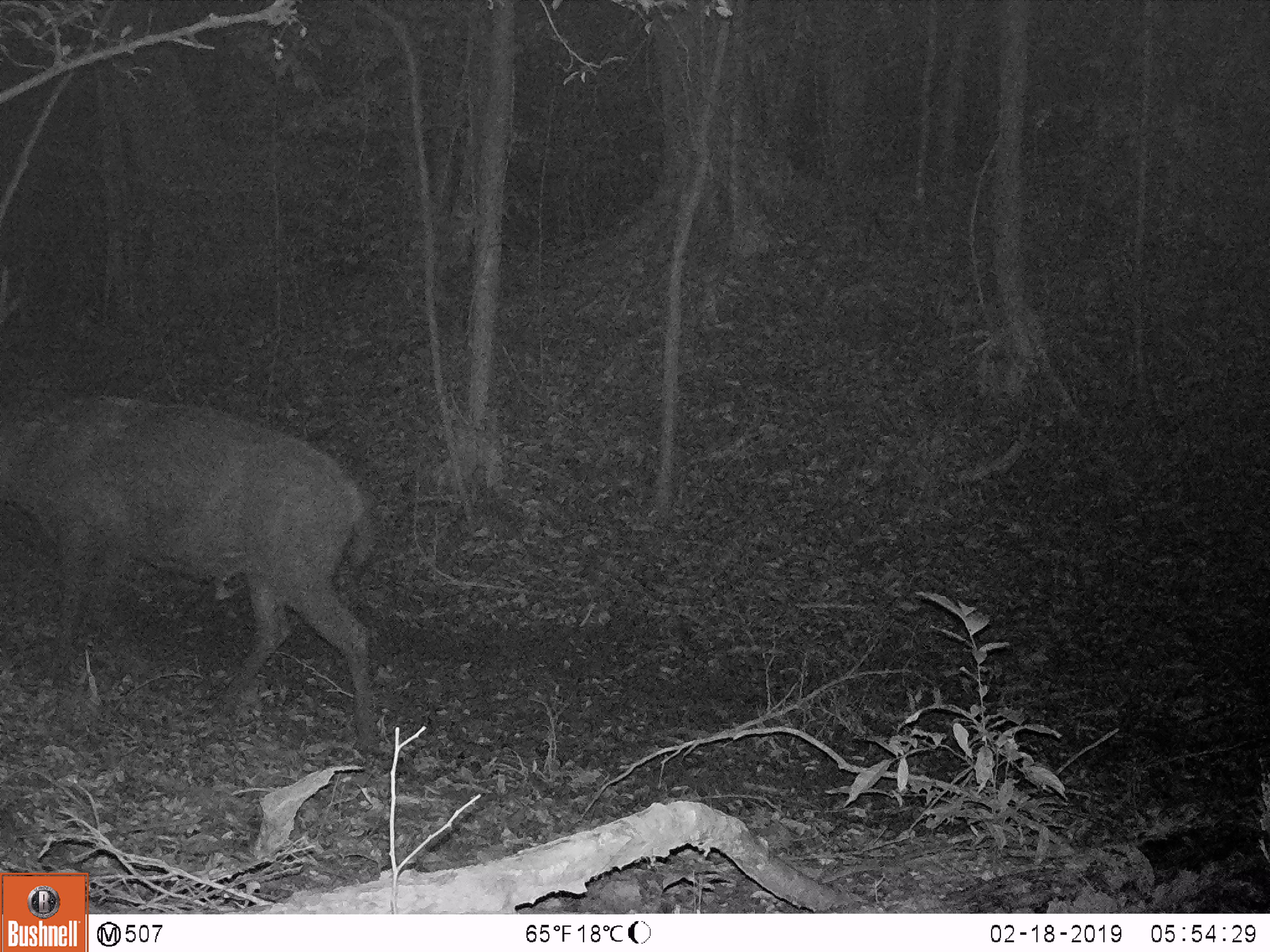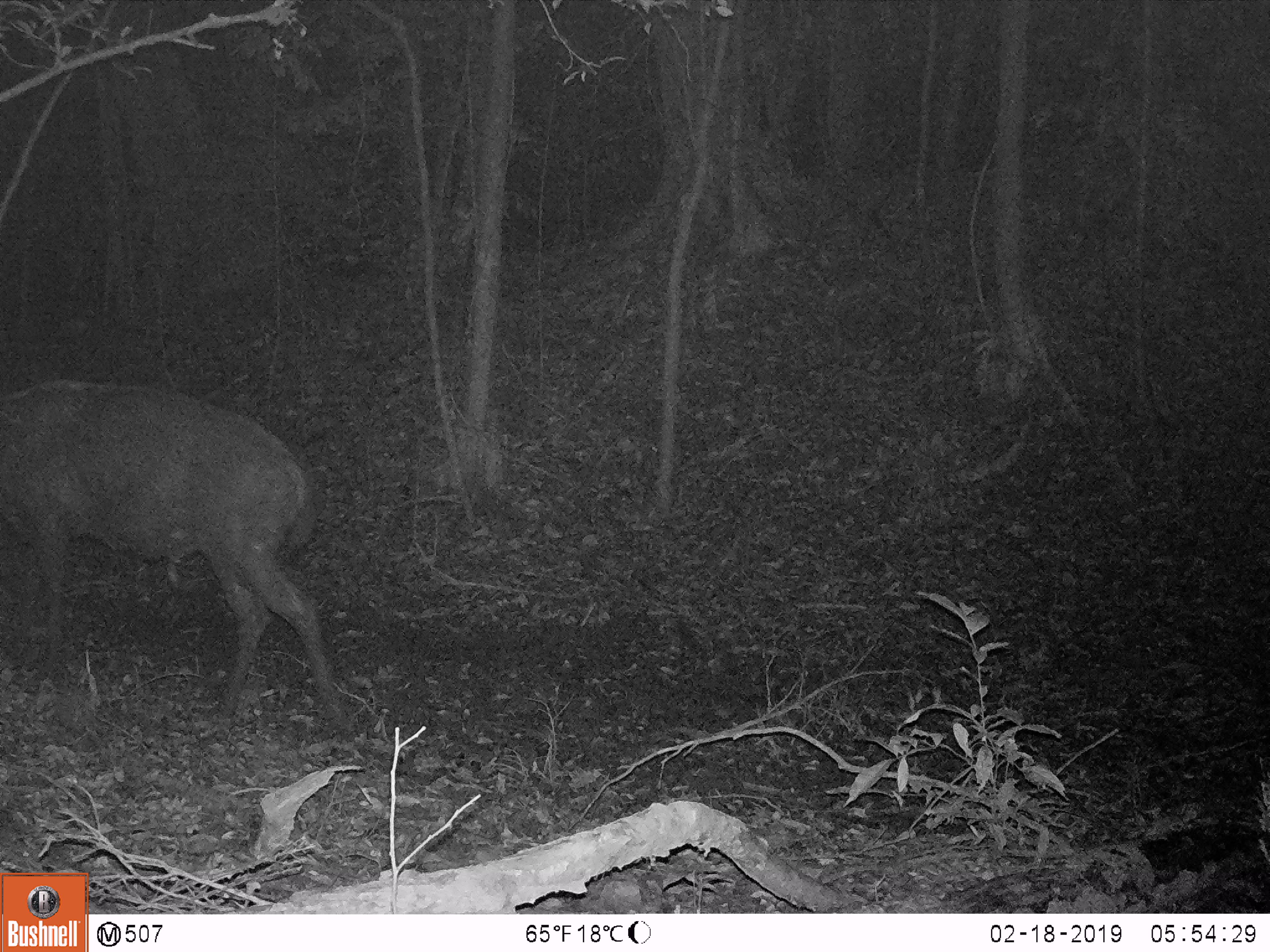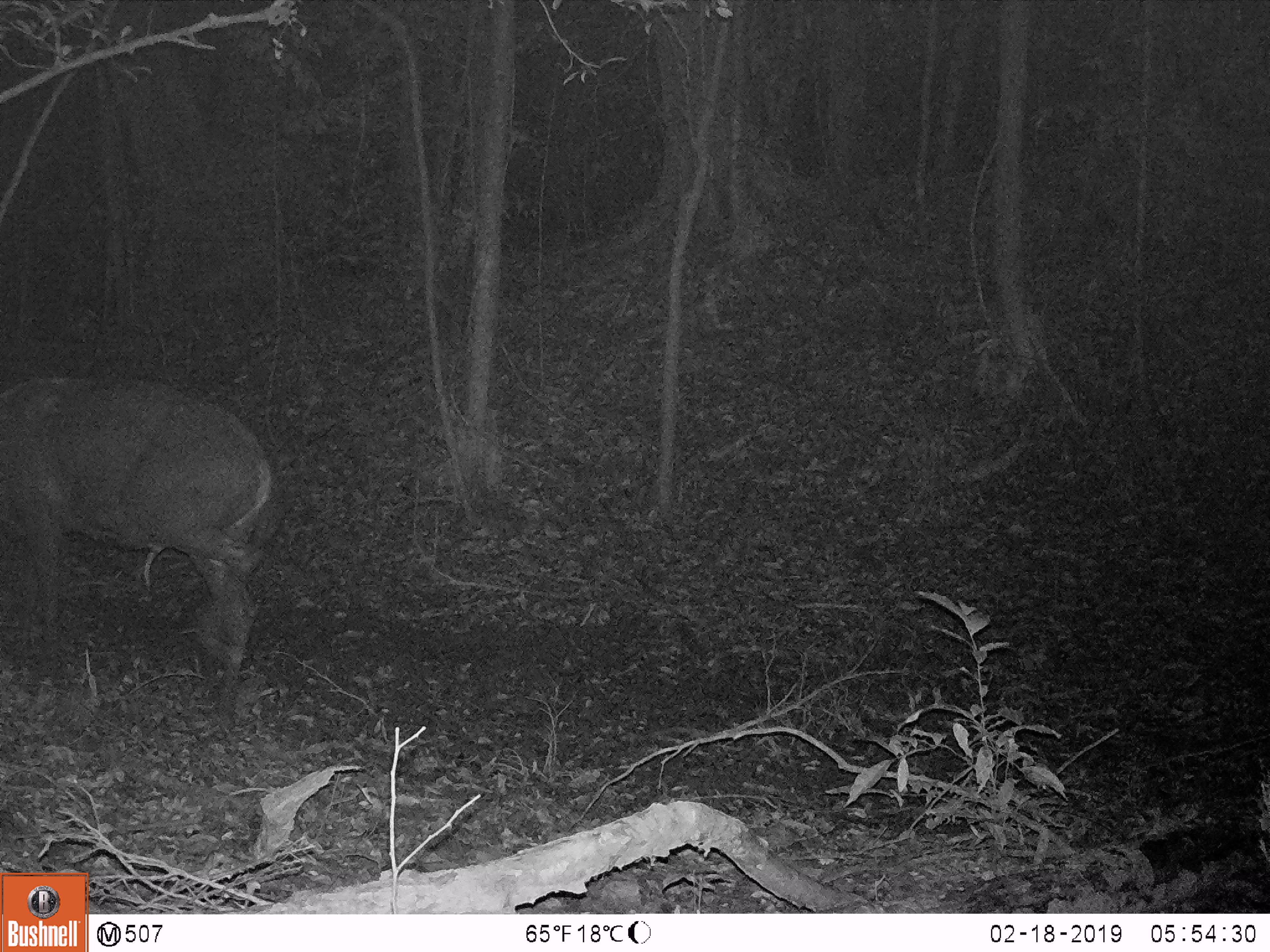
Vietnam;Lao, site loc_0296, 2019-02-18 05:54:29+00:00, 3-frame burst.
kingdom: Animalia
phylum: Chordata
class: Mammalia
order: Artiodactyla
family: Cervidae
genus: Rusa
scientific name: Rusa unicolor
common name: sambar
Sambar (Rusa unicolor). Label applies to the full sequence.